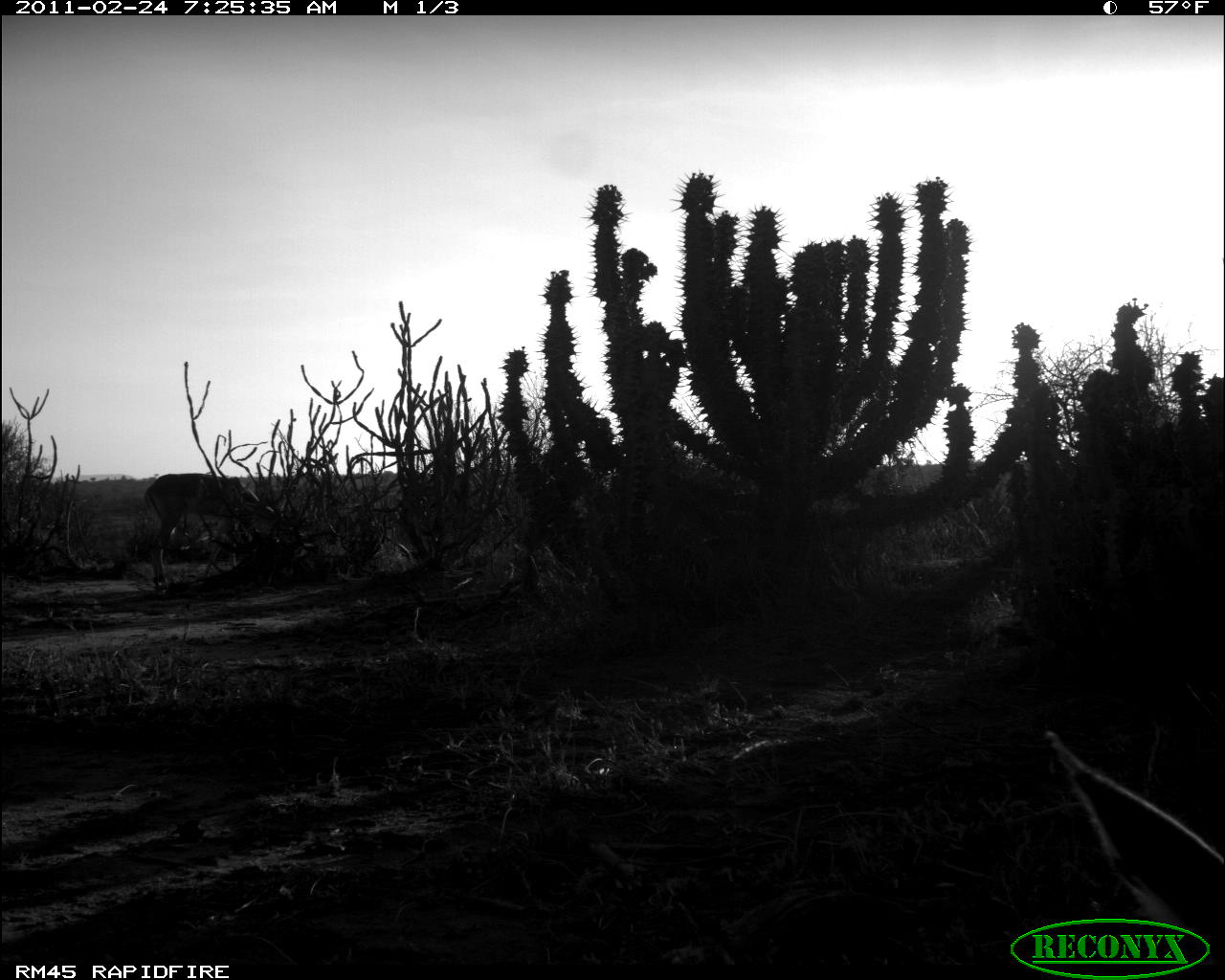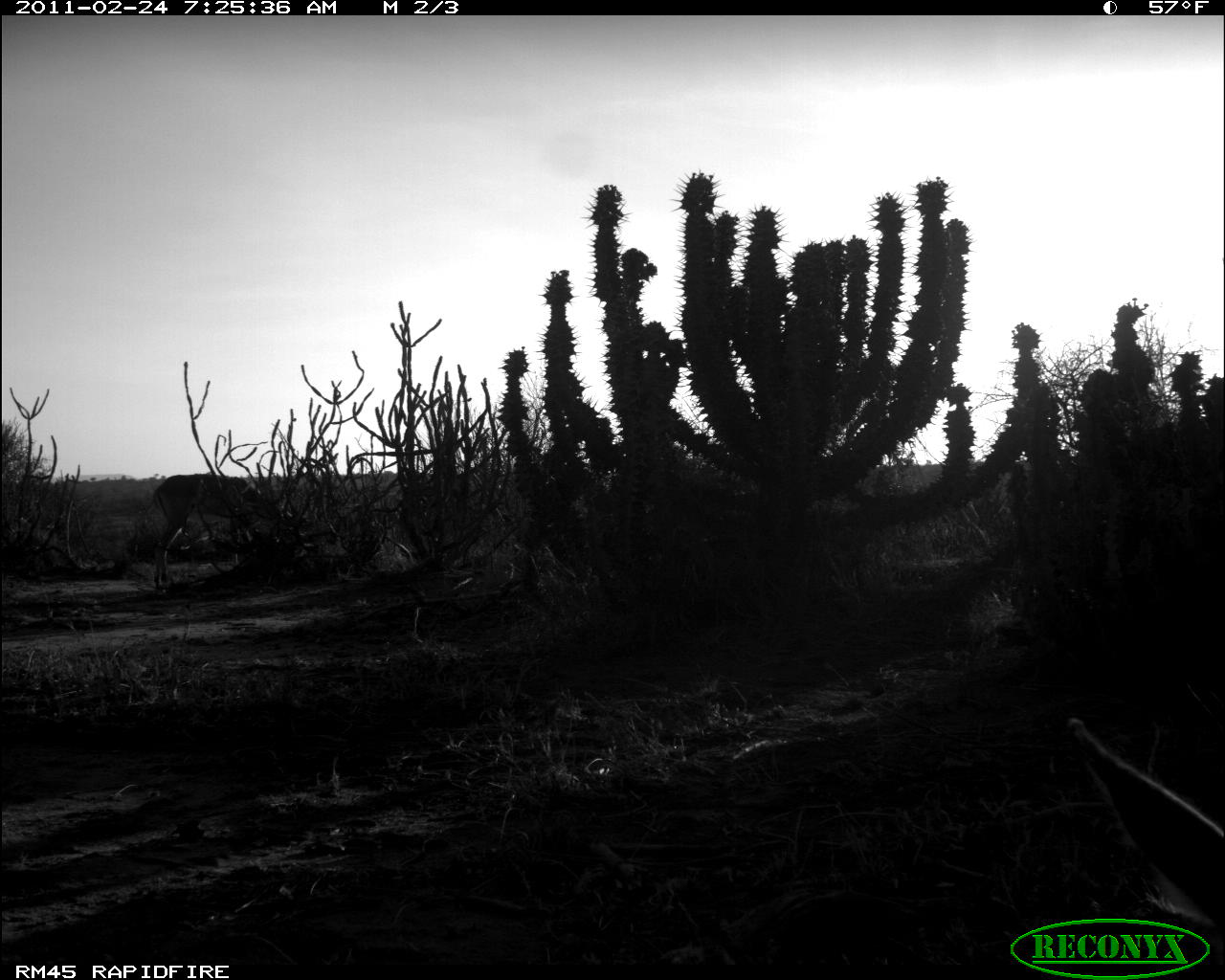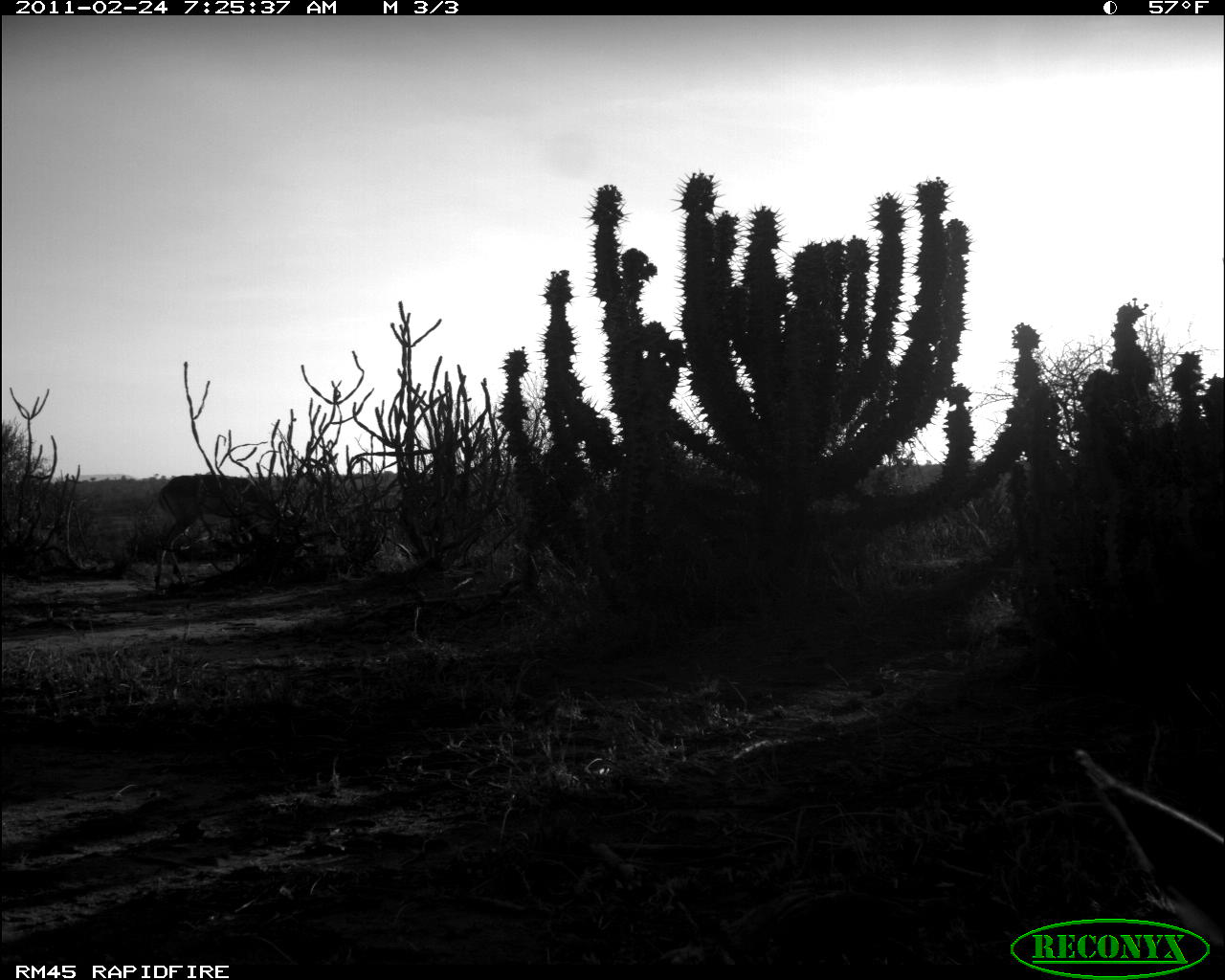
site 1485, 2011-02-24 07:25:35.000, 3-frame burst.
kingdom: Animalia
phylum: Chordata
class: Mammalia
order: Artiodactyla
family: Bovidae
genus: Aepyceros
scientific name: Aepyceros melampus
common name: impala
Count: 2.